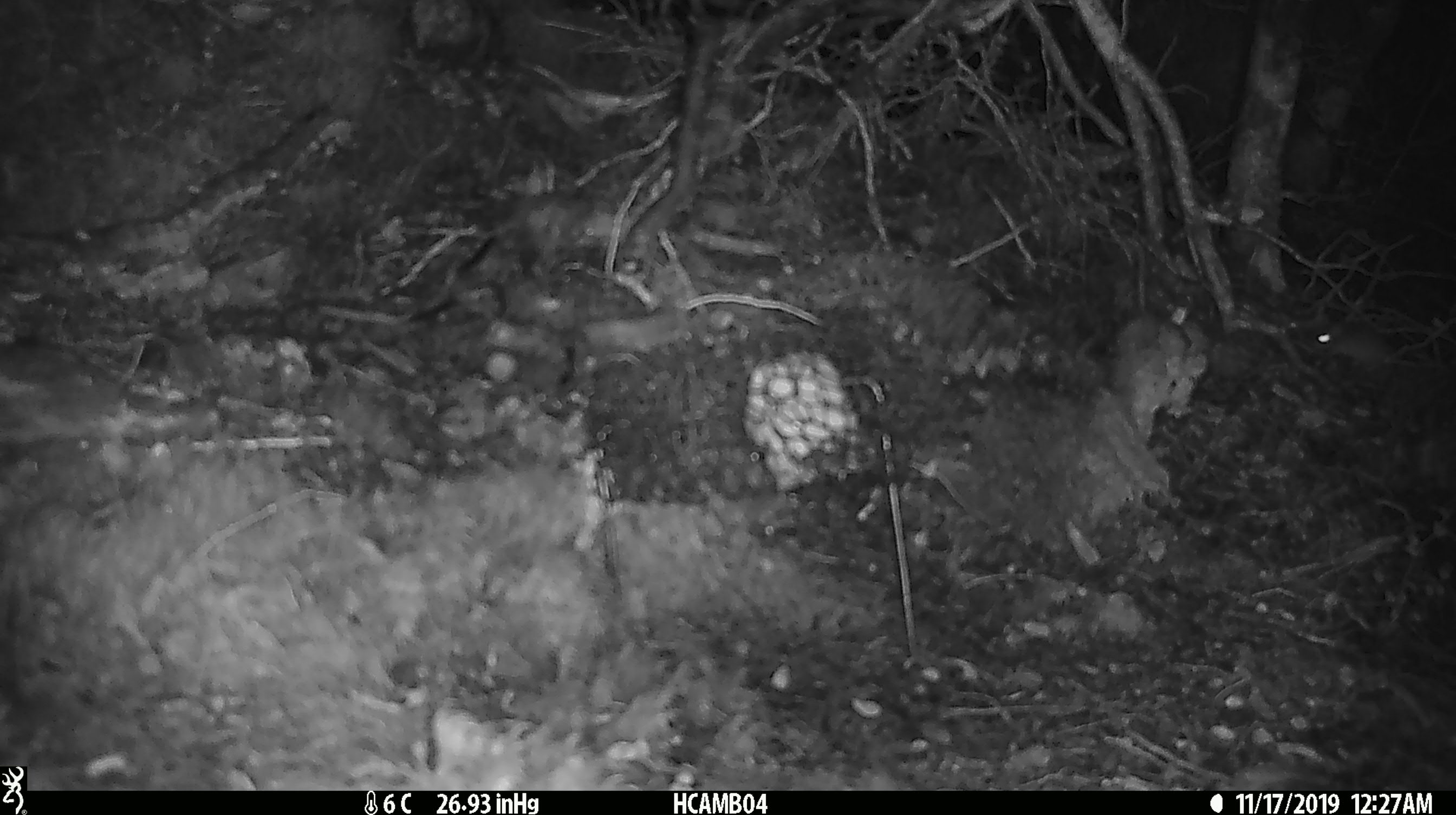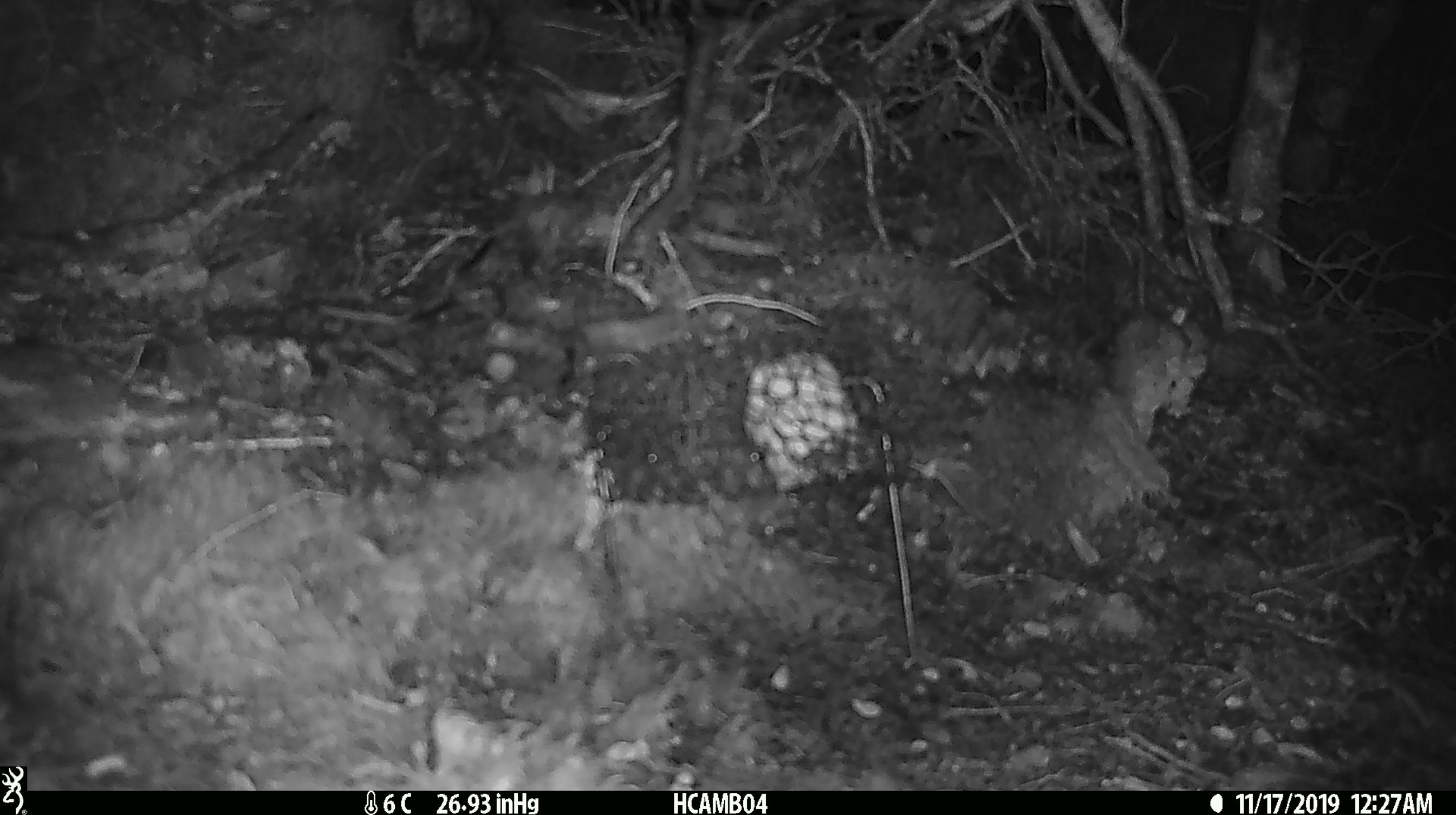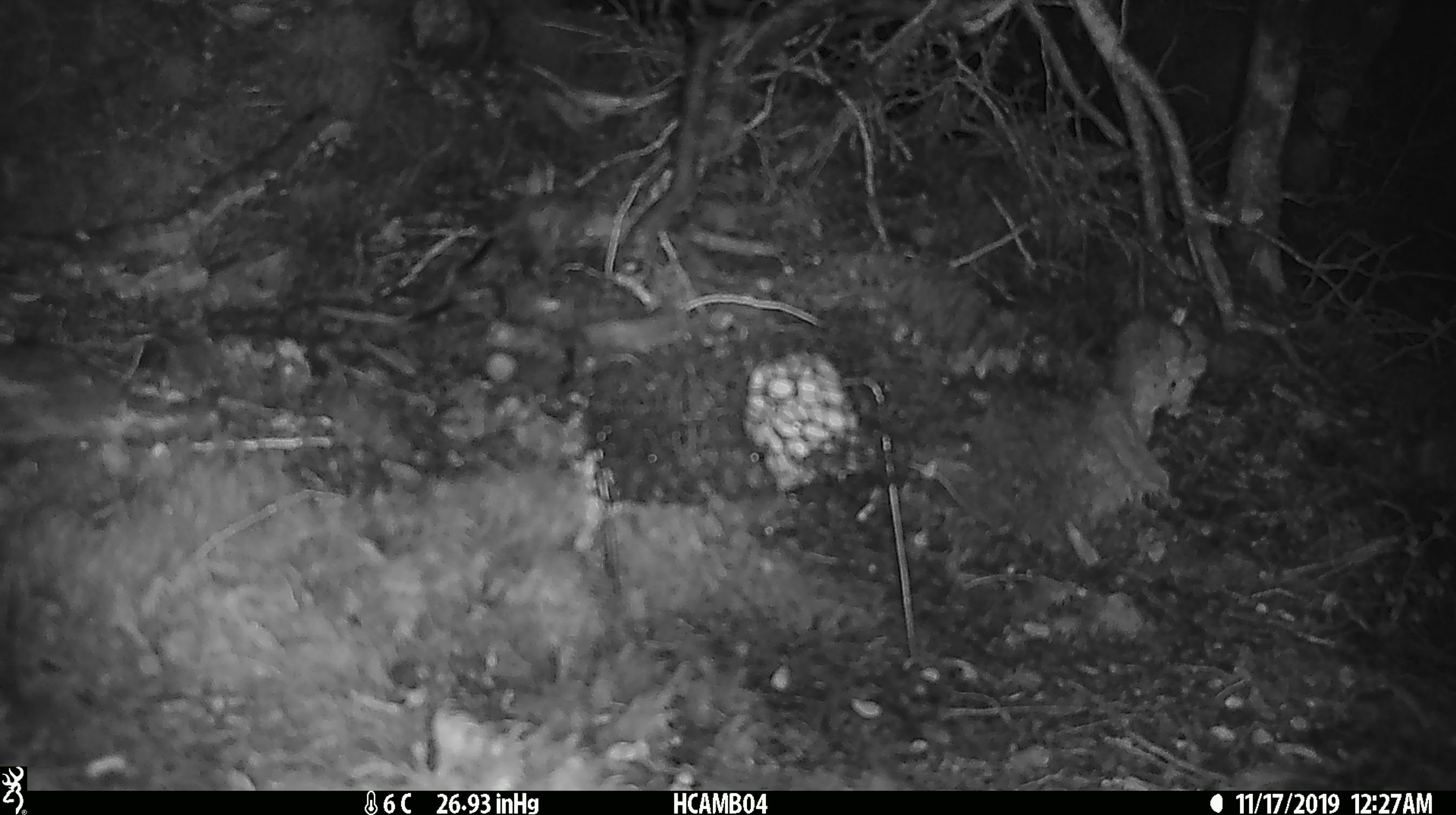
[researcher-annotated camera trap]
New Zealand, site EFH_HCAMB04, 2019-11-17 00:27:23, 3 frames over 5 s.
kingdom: Animalia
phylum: Chordata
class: Mammalia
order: Rodentia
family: Muridae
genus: Mus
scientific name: Mus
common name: mouse